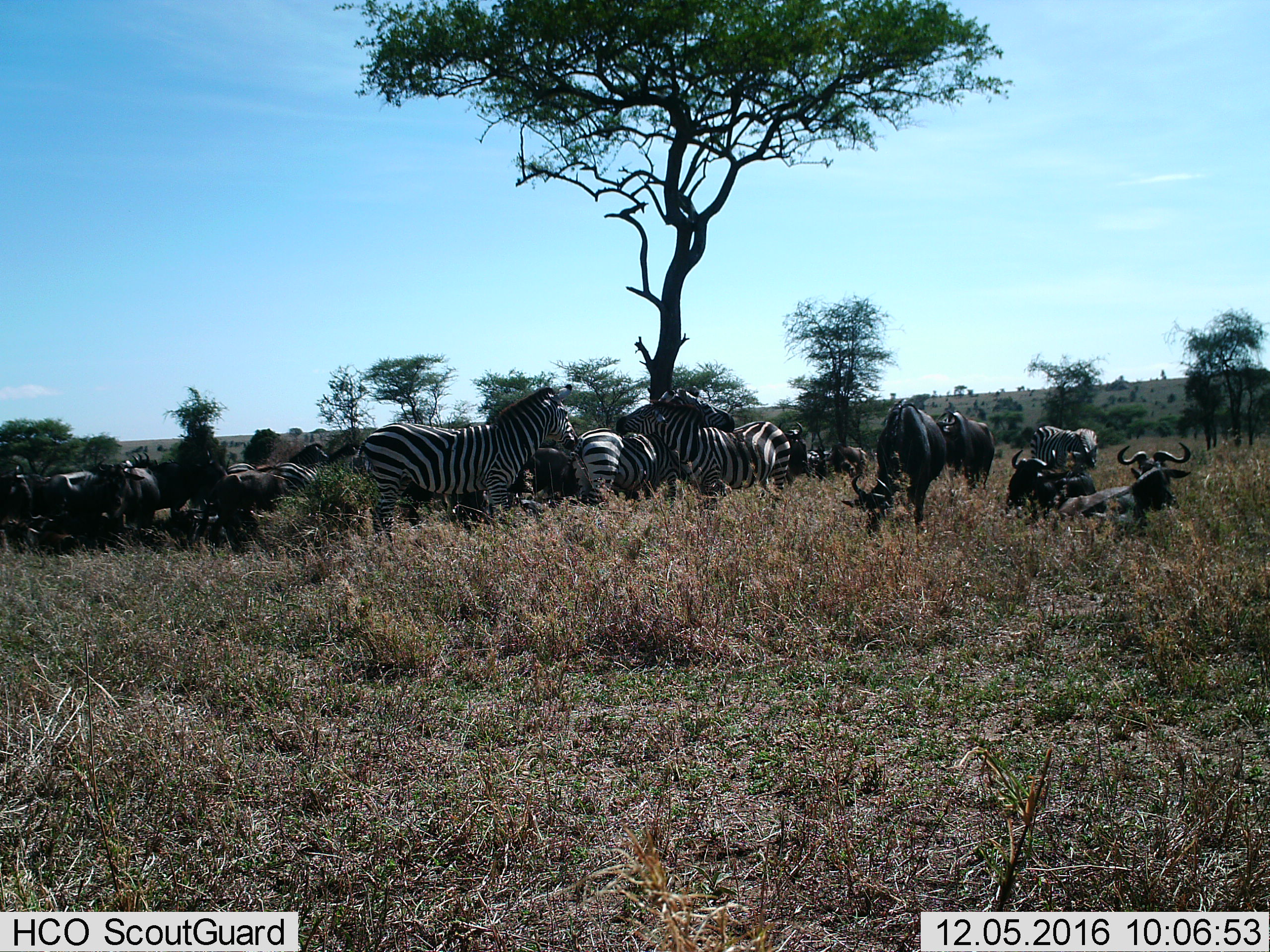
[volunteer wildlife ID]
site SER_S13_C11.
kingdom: Animalia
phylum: Chordata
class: Mammalia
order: Artiodactyla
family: Bovidae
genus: Connochaetes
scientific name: Connochaetes taurinus taurinus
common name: blue wildebeest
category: wildebeestblue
Wildebeestblue (blue wildebeest) (Connochaetes taurinus taurinus), count 11-50. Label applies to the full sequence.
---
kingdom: Animalia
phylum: Chordata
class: Mammalia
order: Perissodactyla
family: Equidae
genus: Equus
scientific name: Equus quagga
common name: plains zebra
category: zebraplains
Zebraplains (plains zebra) (Equus quagga), count 6. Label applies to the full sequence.